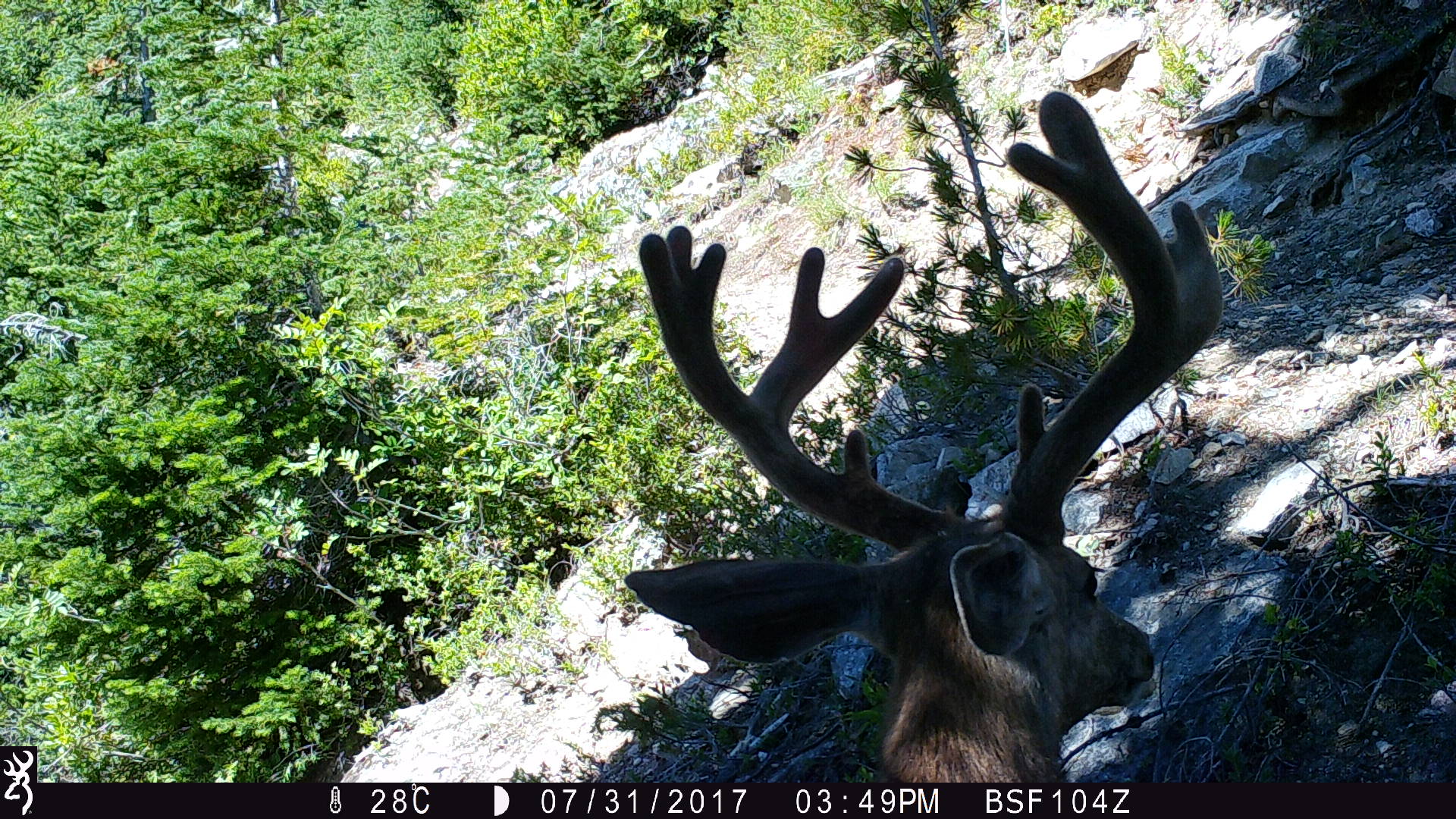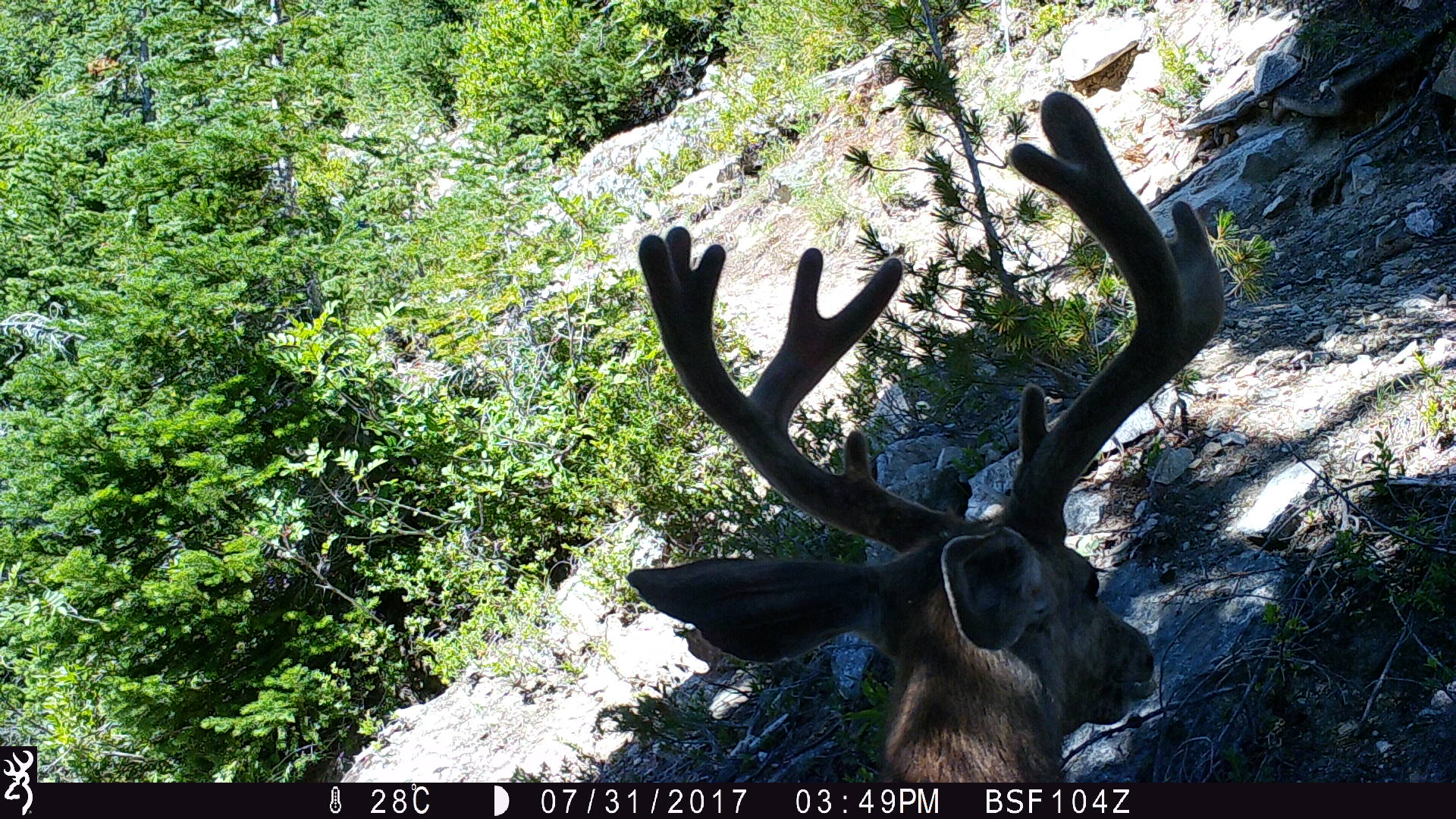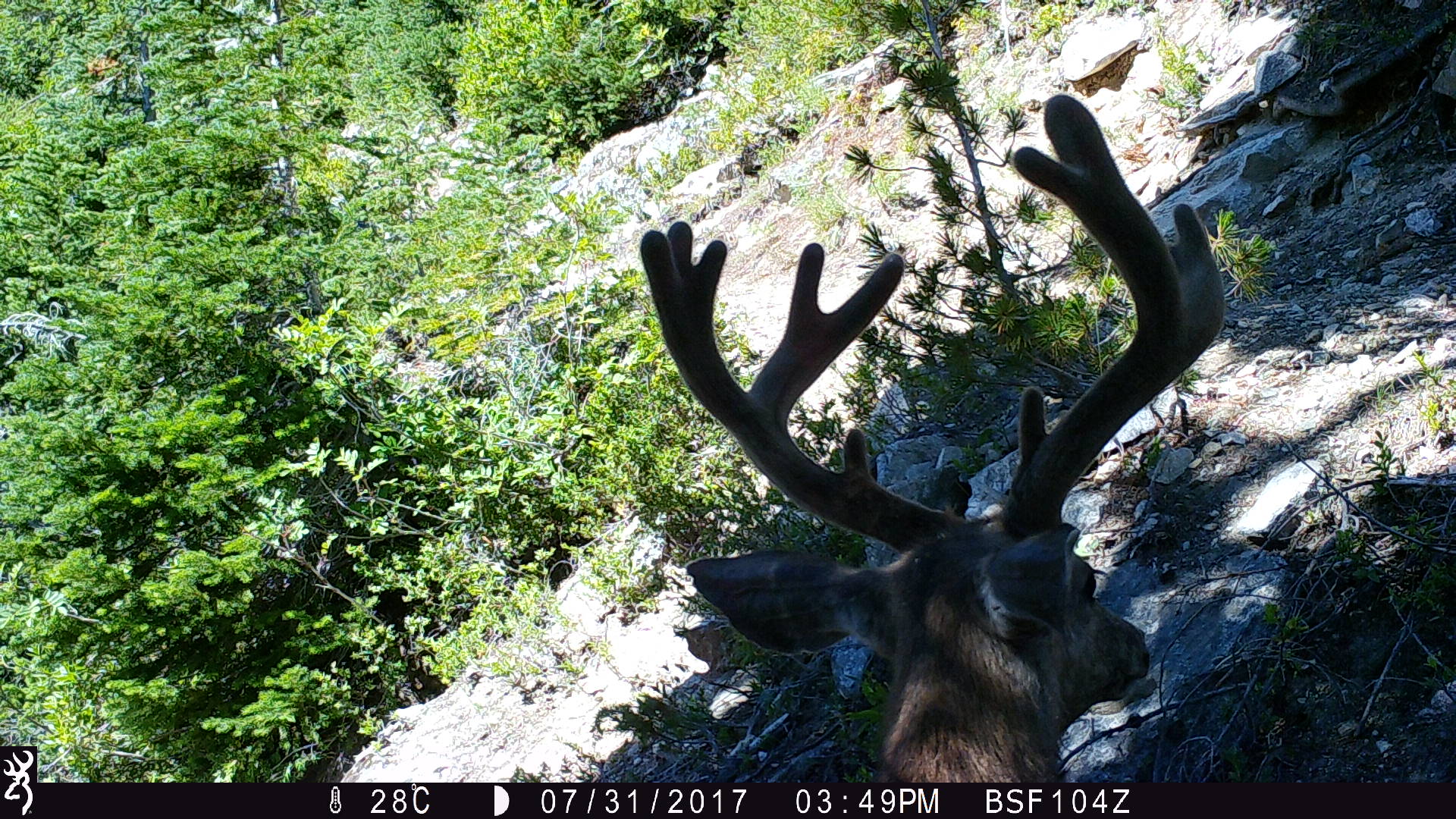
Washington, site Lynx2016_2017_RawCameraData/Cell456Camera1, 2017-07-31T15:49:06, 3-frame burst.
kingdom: Animalia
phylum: Chordata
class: Mammalia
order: Artiodactyla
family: Cervidae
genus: Odocoileus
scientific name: Odocoileus hemionus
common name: mule deer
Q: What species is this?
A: Odocoileus hemionus (mule deer).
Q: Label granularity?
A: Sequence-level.